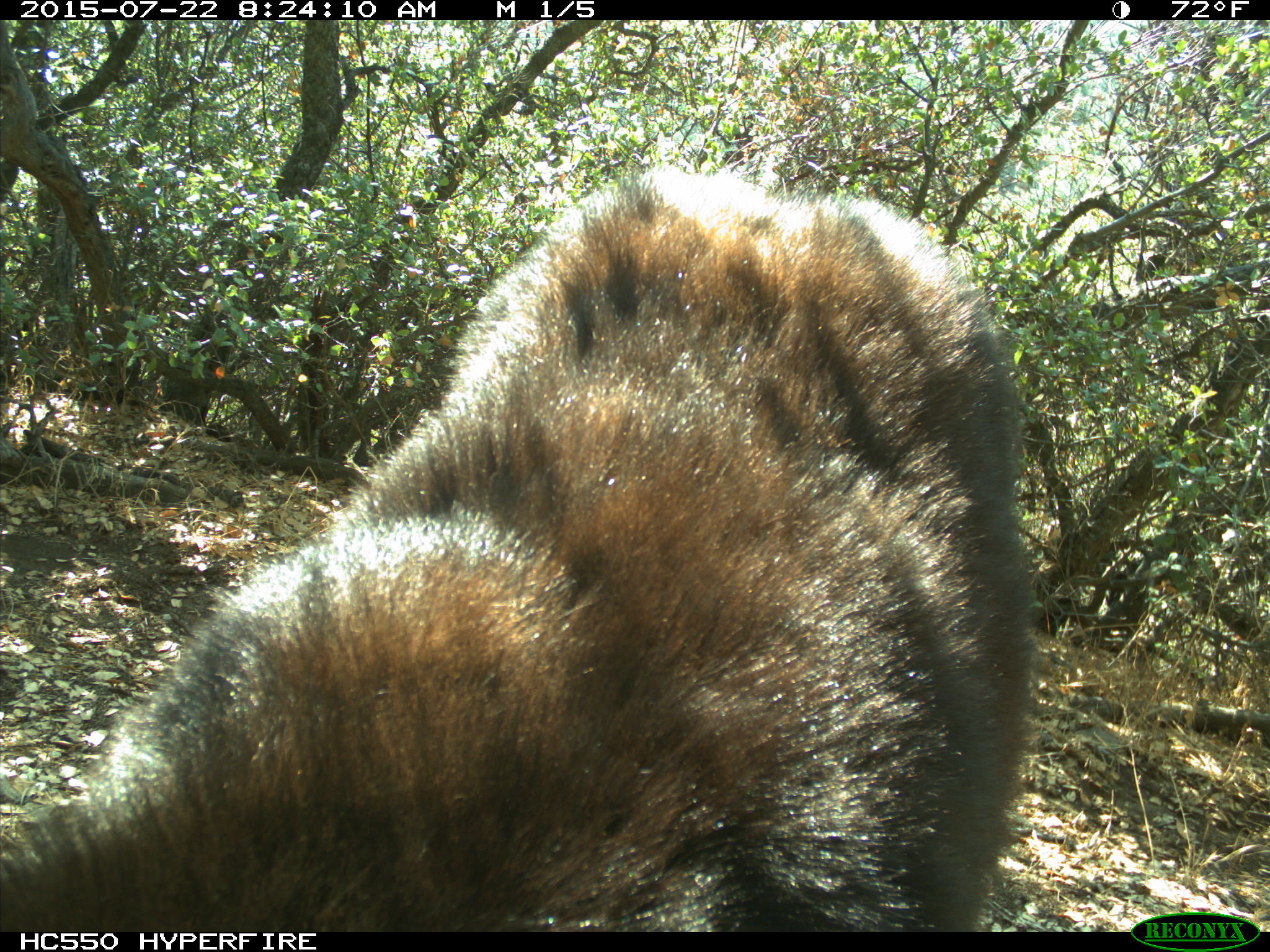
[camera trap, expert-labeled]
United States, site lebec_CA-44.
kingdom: Animalia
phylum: Chordata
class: Mammalia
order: Carnivora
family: Ursidae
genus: Ursus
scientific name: Ursus americanus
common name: american black bear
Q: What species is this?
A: Ursus americanus (american black bear).